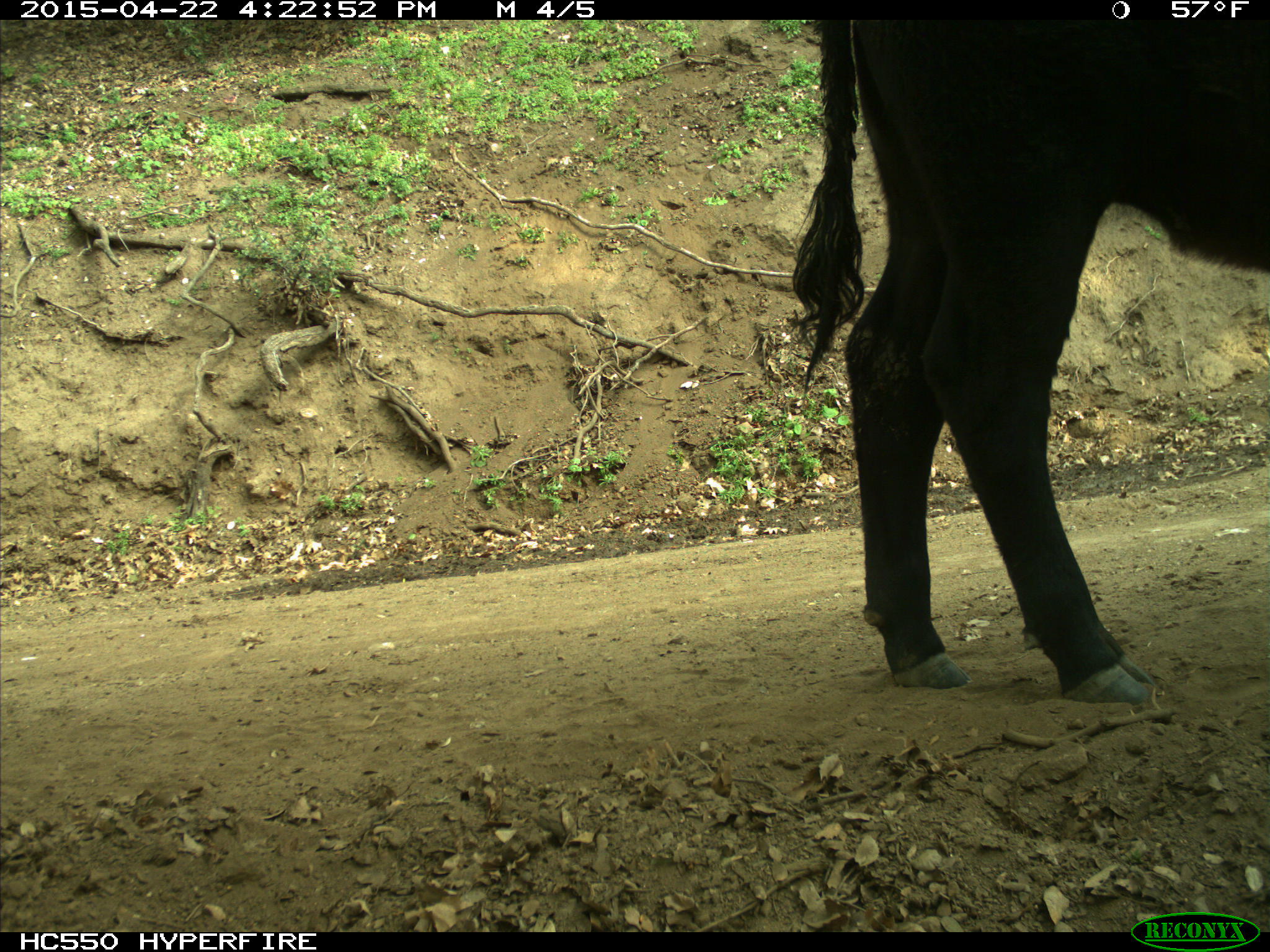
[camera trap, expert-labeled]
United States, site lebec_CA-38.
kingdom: Animalia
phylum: Chordata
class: Mammalia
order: Artiodactyla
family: Bovidae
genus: Bos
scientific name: Bos taurus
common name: domestic cow